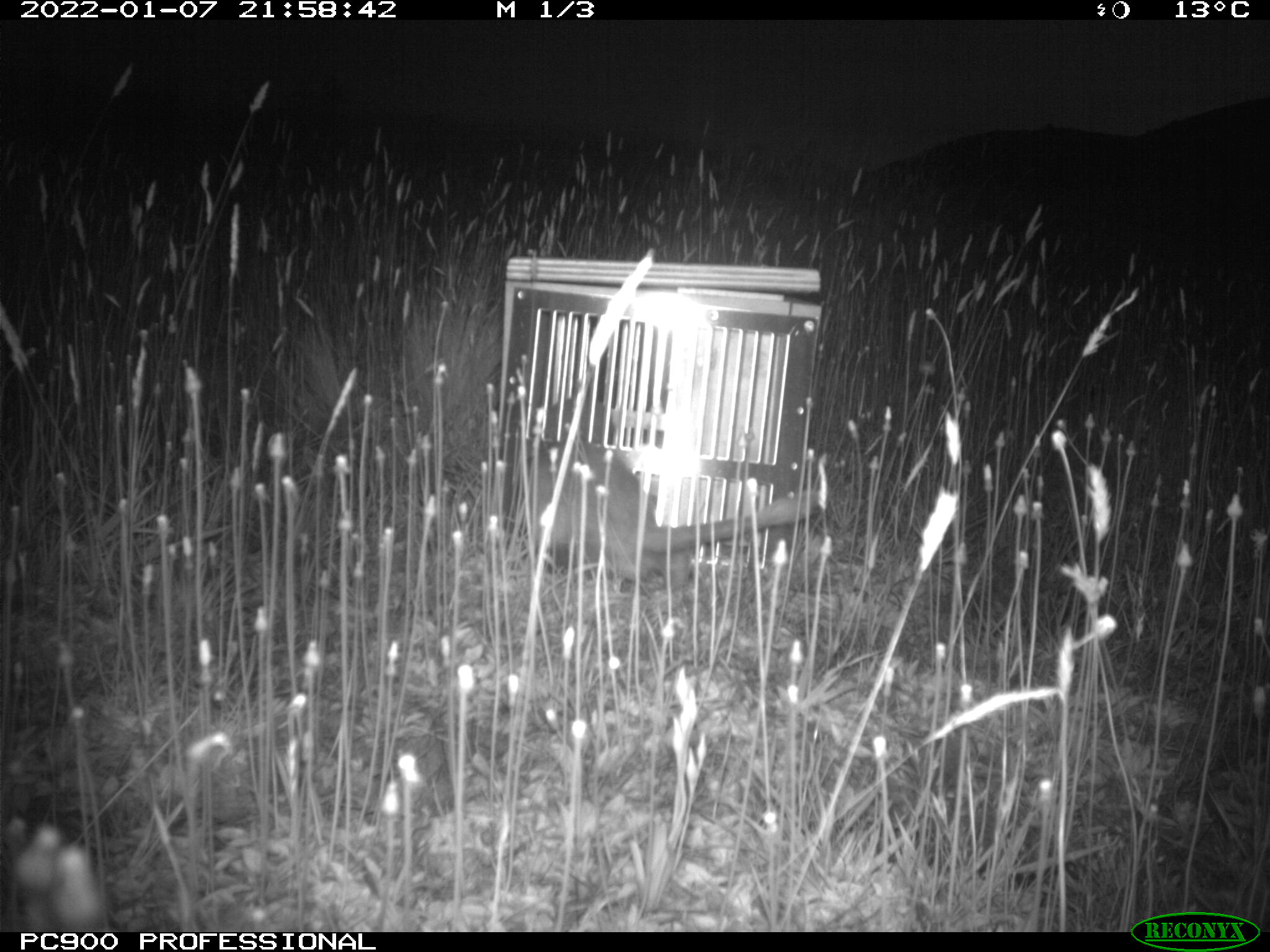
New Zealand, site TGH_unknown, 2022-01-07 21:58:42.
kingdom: Animalia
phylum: Chordata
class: Mammalia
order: Carnivora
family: Mustelidae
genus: Mustela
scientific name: Mustela furo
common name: ferret